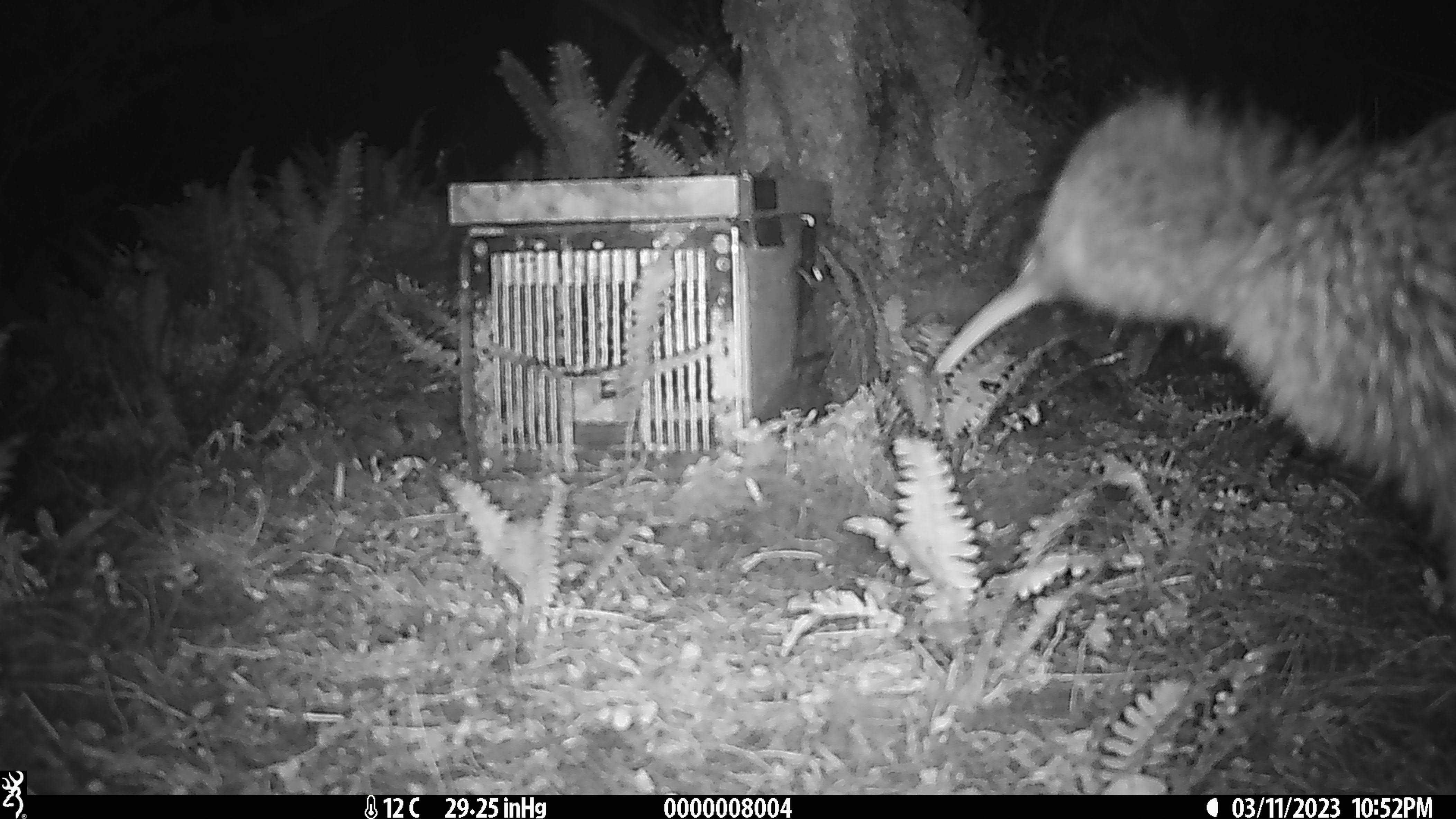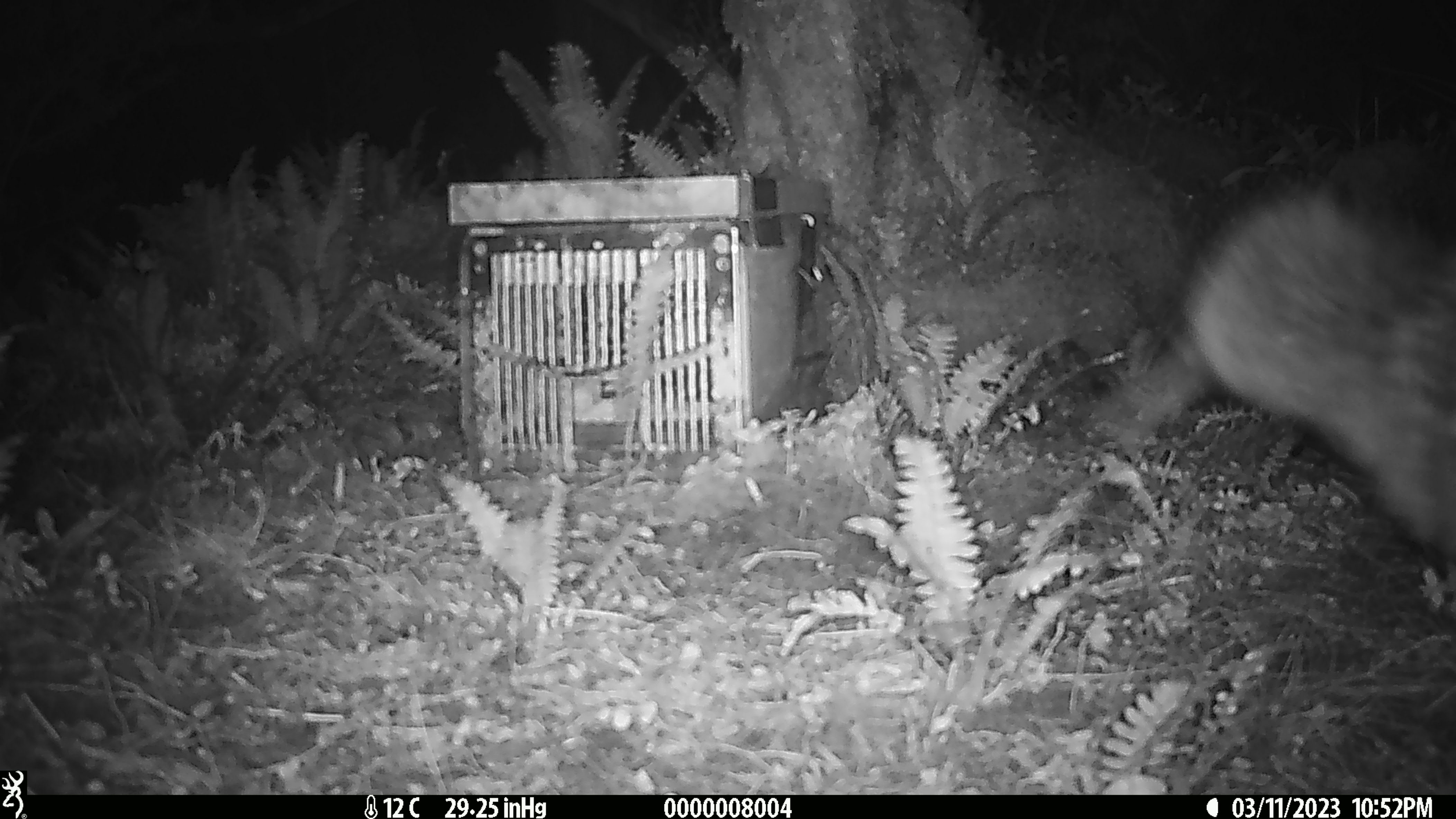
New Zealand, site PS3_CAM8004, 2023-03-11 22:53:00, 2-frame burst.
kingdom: Animalia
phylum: Chordata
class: Aves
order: Apterygiformes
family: Apterygidae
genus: Apteryx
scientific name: Apteryx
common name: kiwi